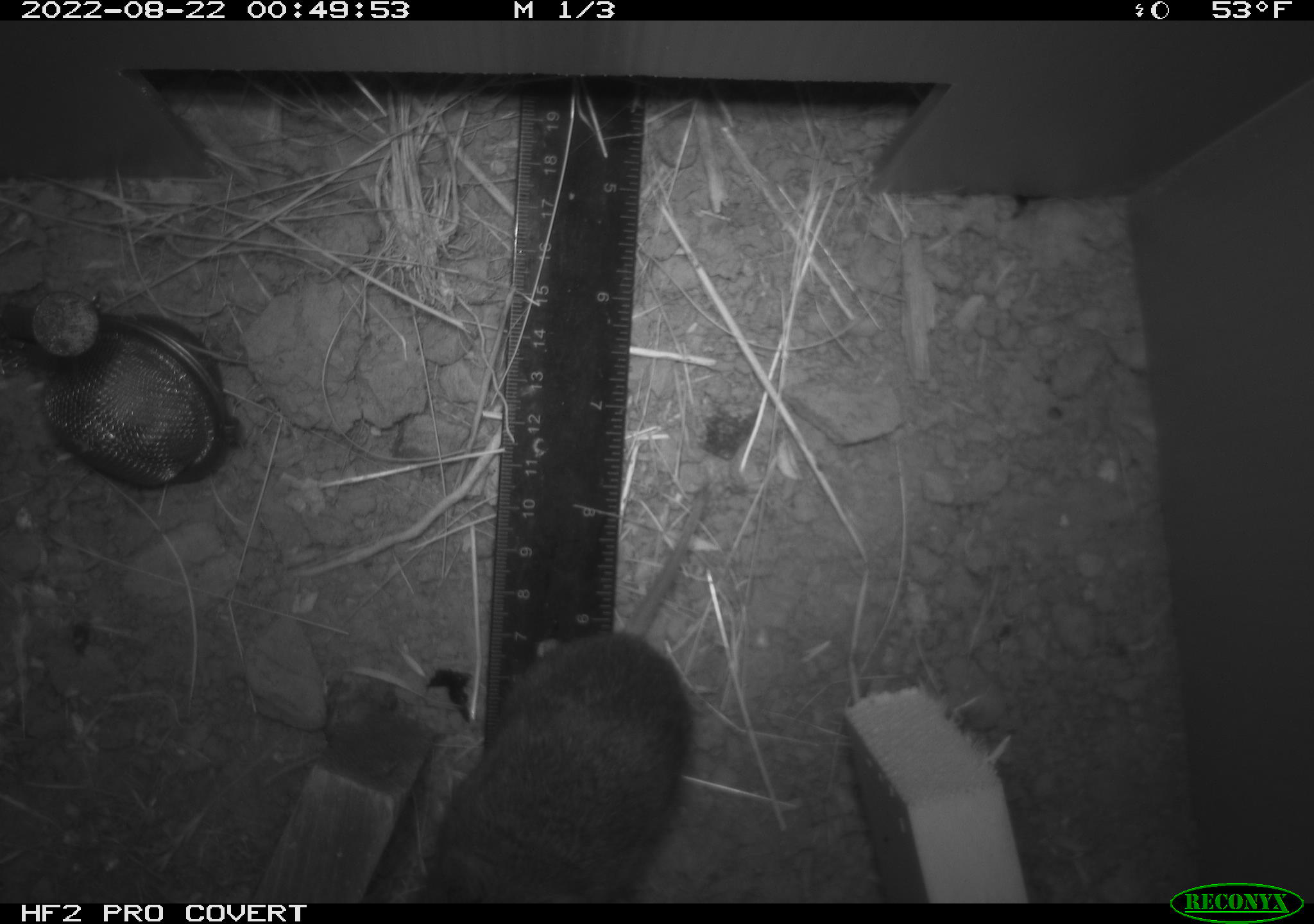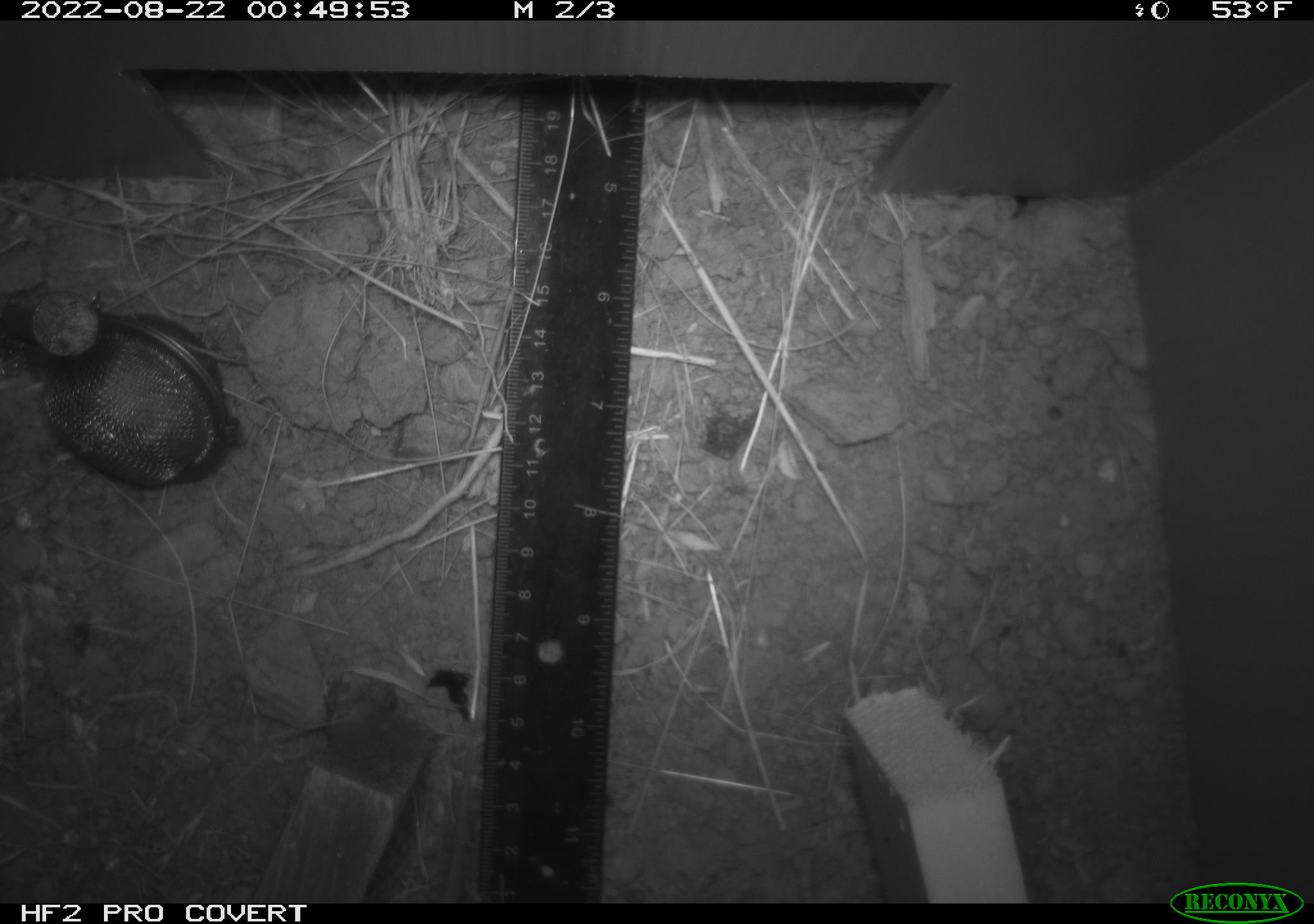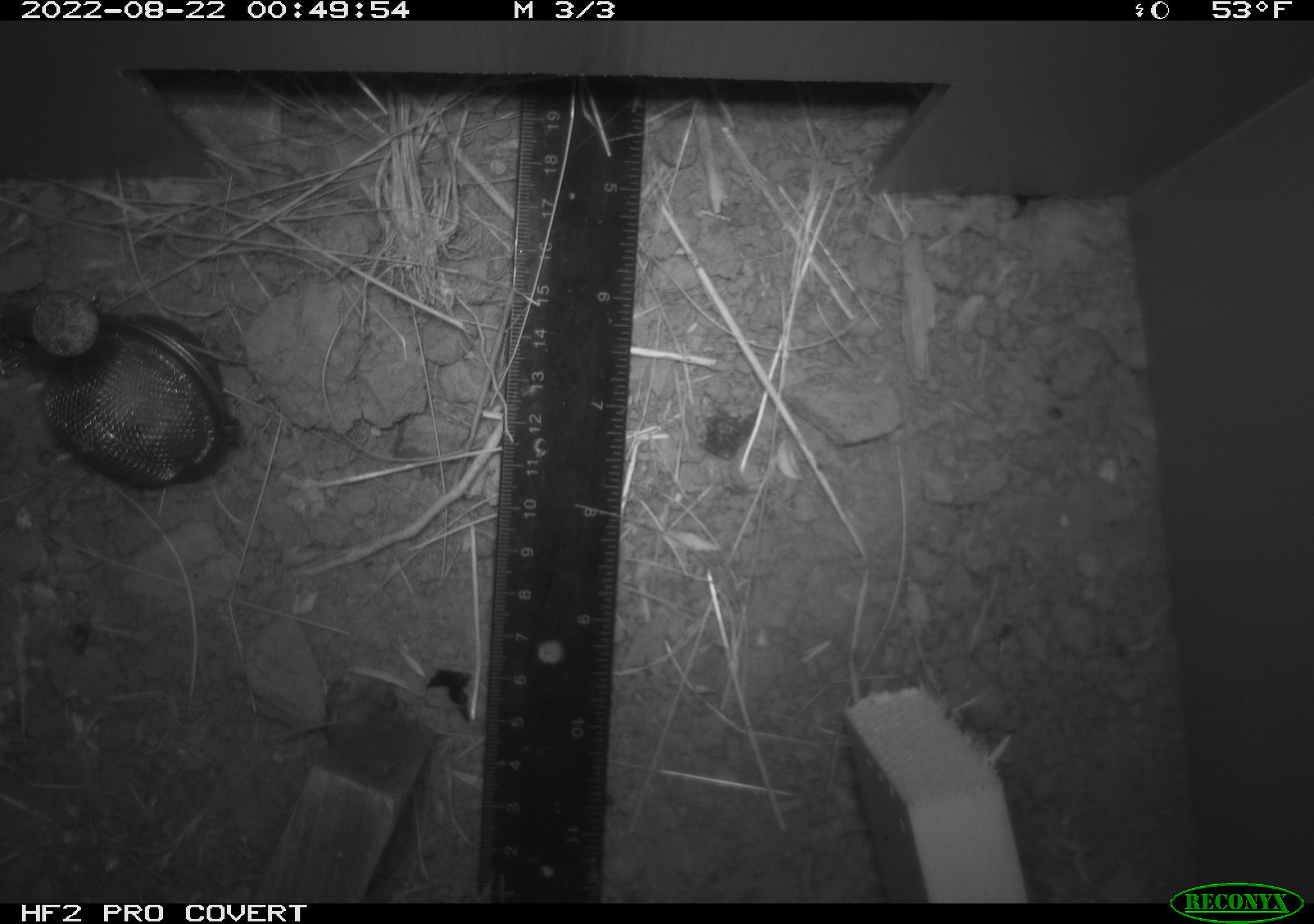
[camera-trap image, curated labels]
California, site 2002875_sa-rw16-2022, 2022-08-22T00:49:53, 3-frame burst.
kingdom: Animalia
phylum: Chordata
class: Mammalia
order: Rodentia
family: Cricetidae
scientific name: Arvicolinae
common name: voles, lemmings, and muskrats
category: arvicolinae subfamily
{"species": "arvicolinae subfamily (voles, lemmings, and muskrats) (Arvicolinae)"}